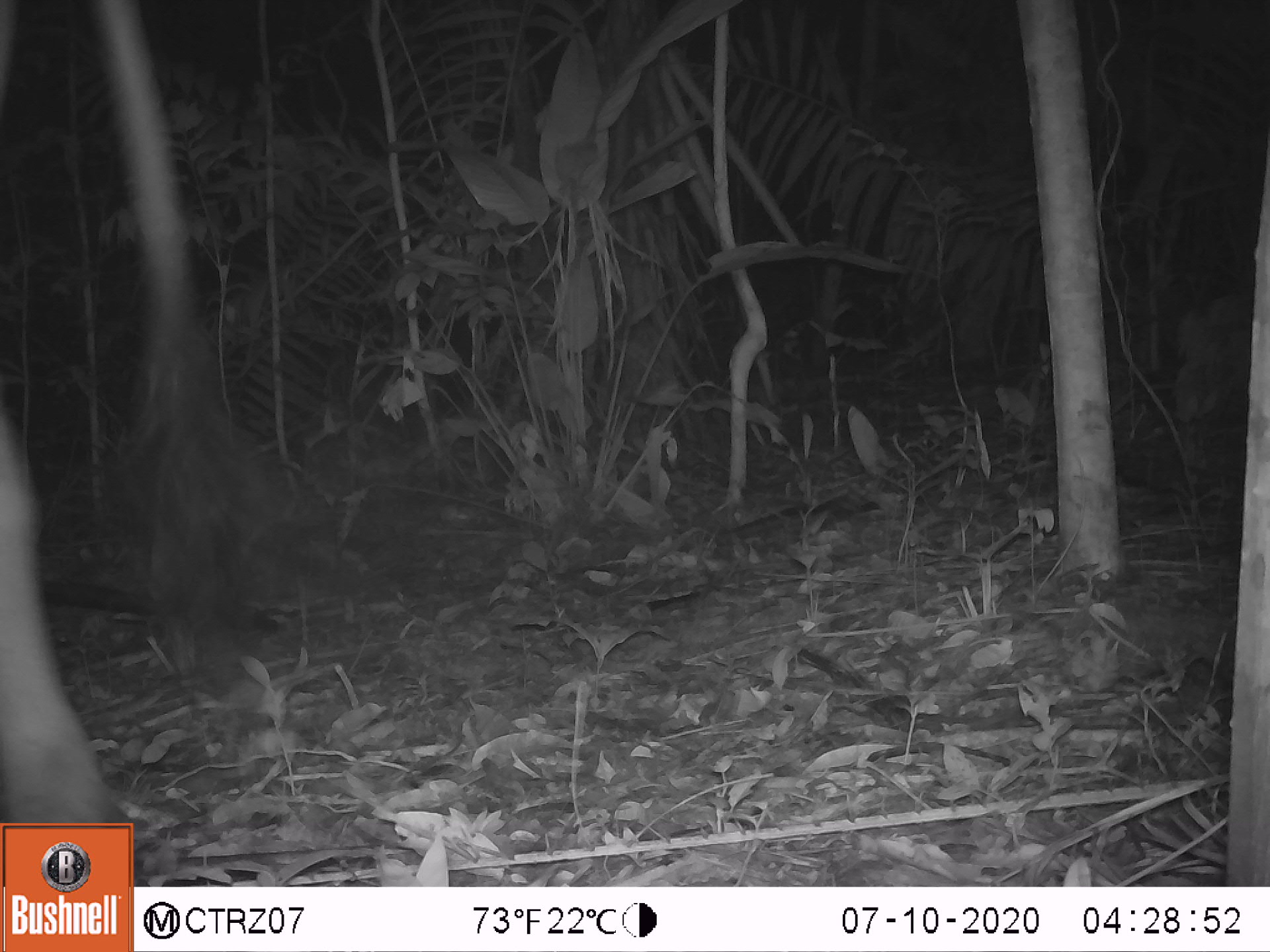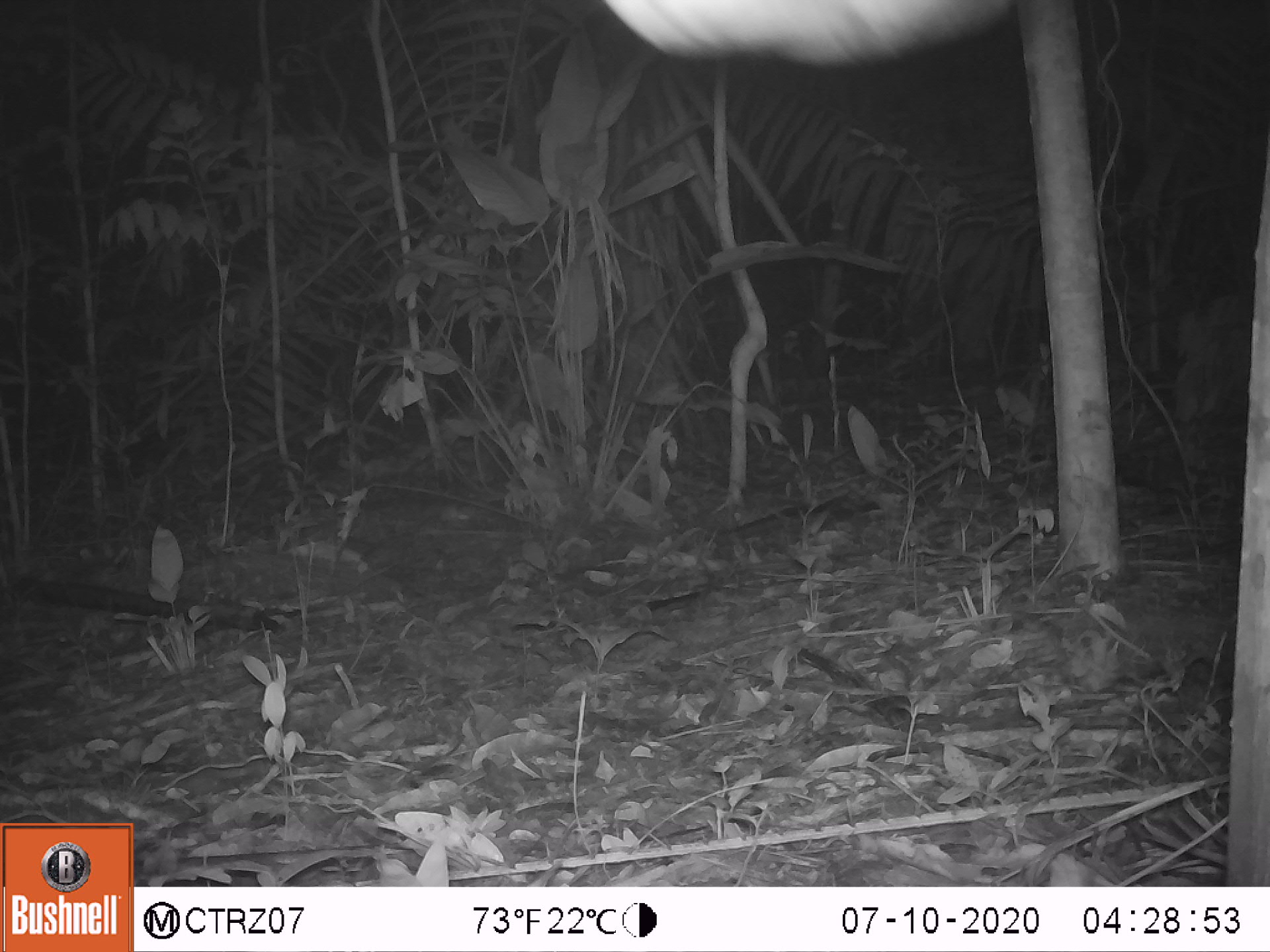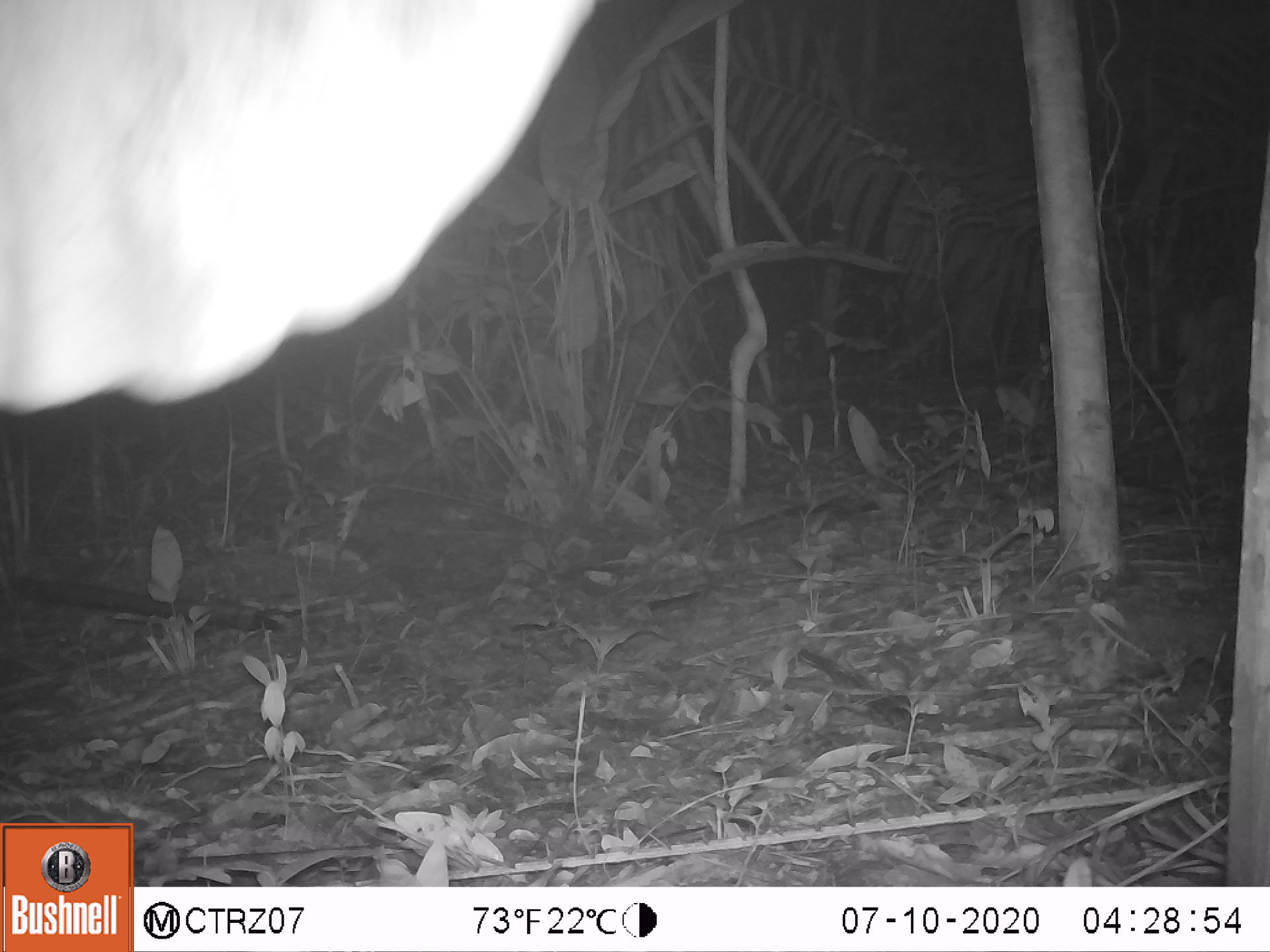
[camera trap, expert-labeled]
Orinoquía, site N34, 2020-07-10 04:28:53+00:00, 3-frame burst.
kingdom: Animalia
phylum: Chordata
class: Mammalia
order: Artiodactyla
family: Bovidae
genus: Bos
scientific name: Bos taurus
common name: cow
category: cattle